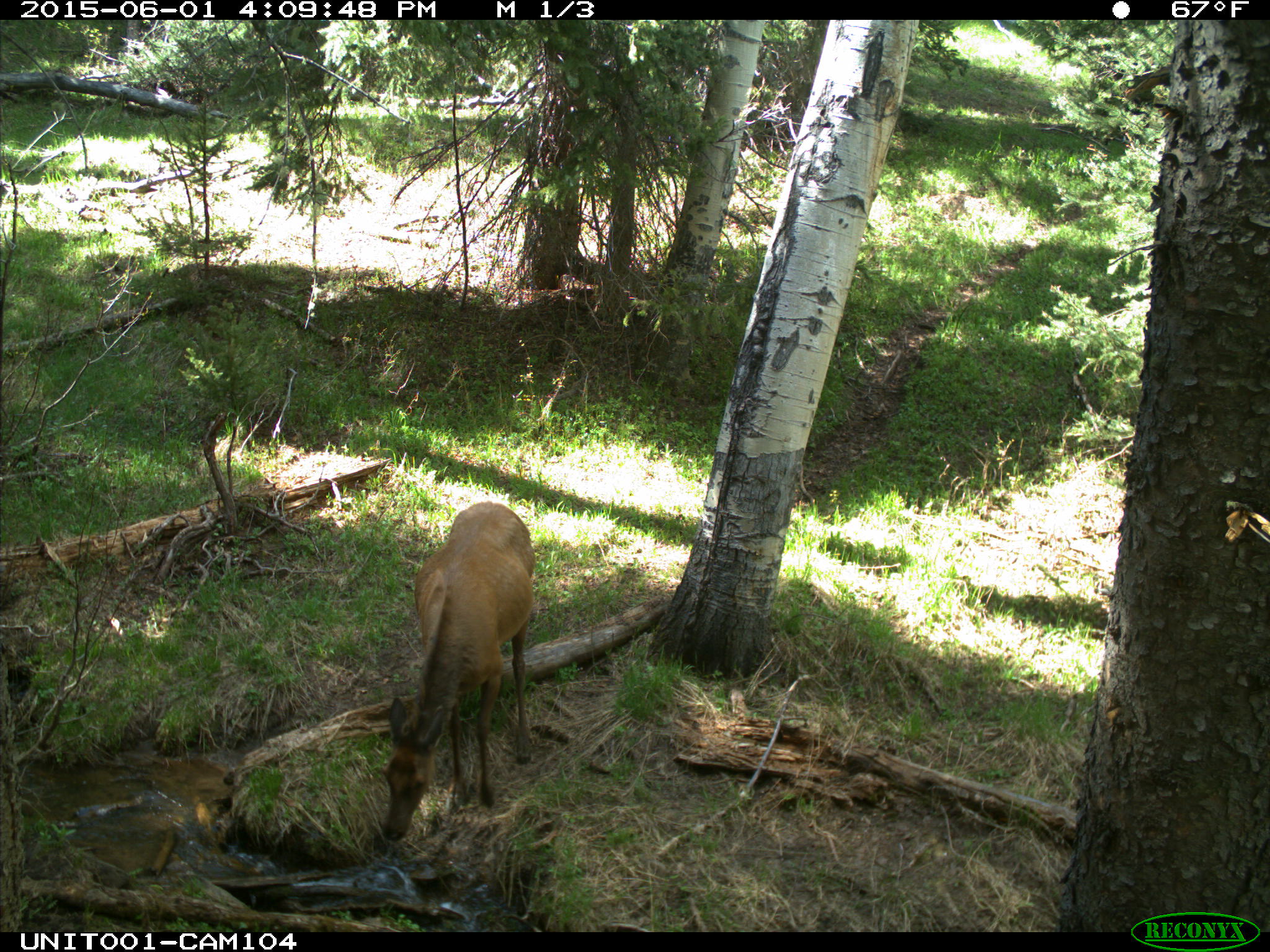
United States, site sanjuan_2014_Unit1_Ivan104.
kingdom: Animalia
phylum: Chordata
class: Mammalia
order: Artiodactyla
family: Cervidae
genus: Cervus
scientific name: Cervus elaphus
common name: red deer